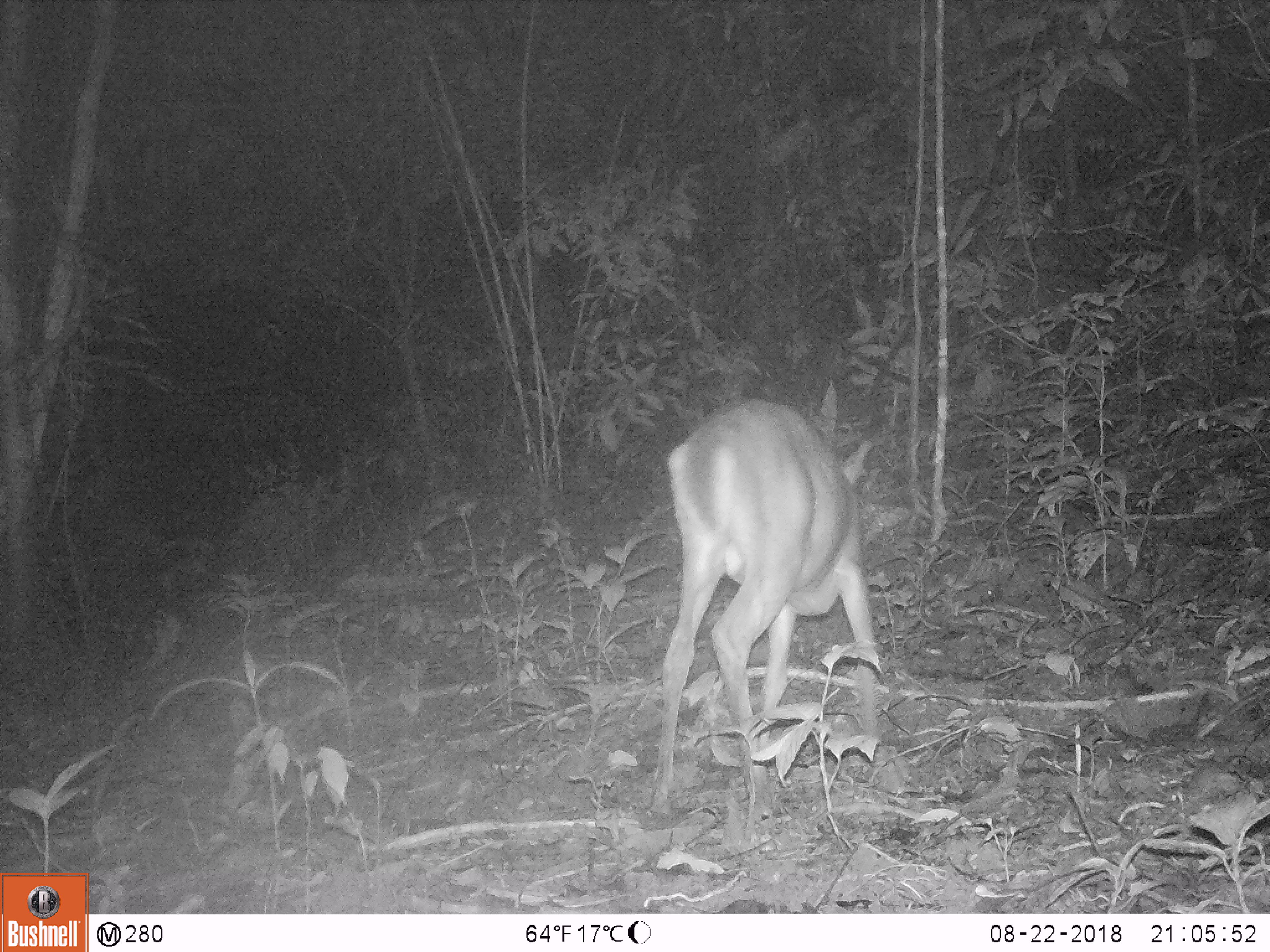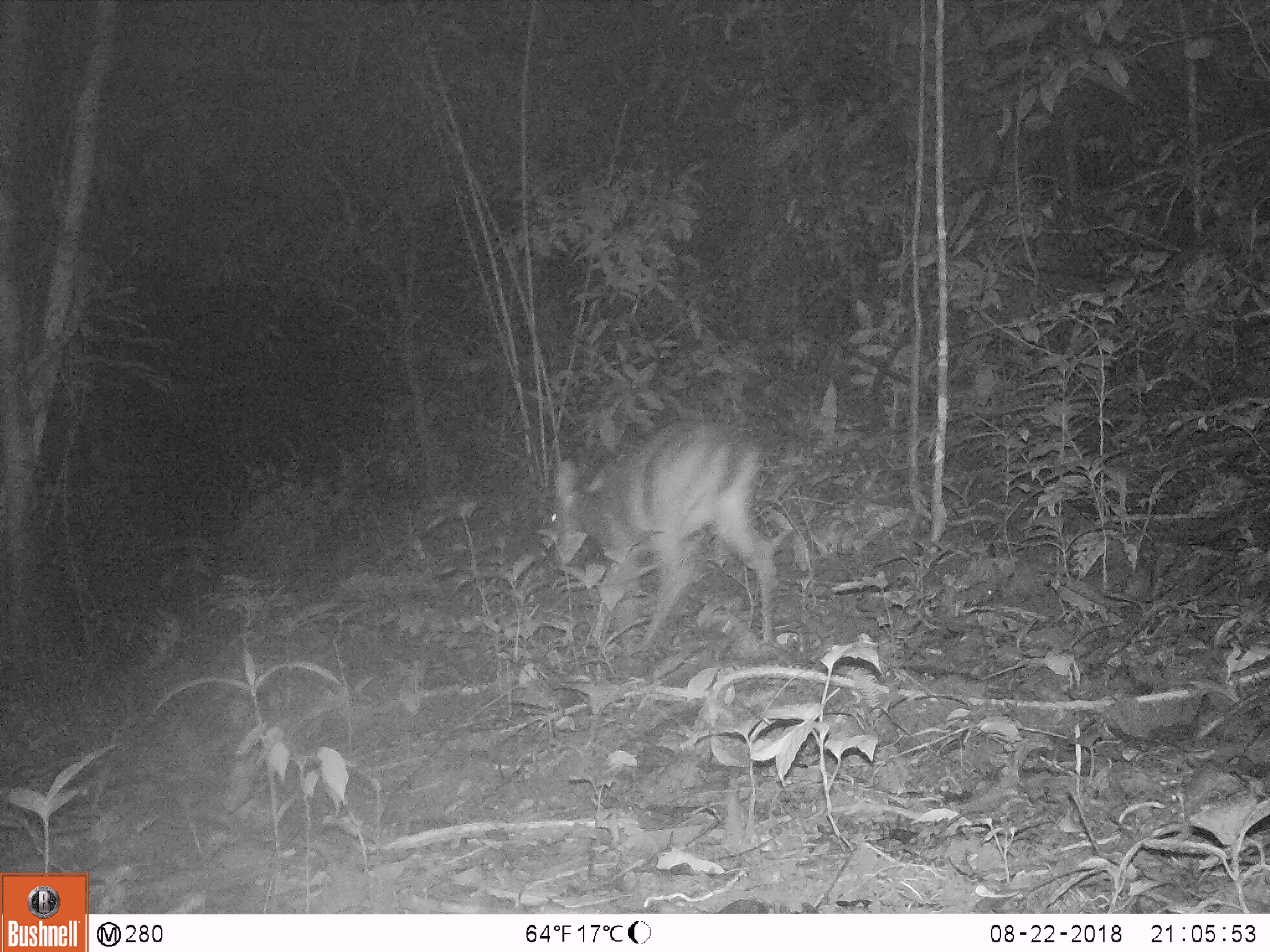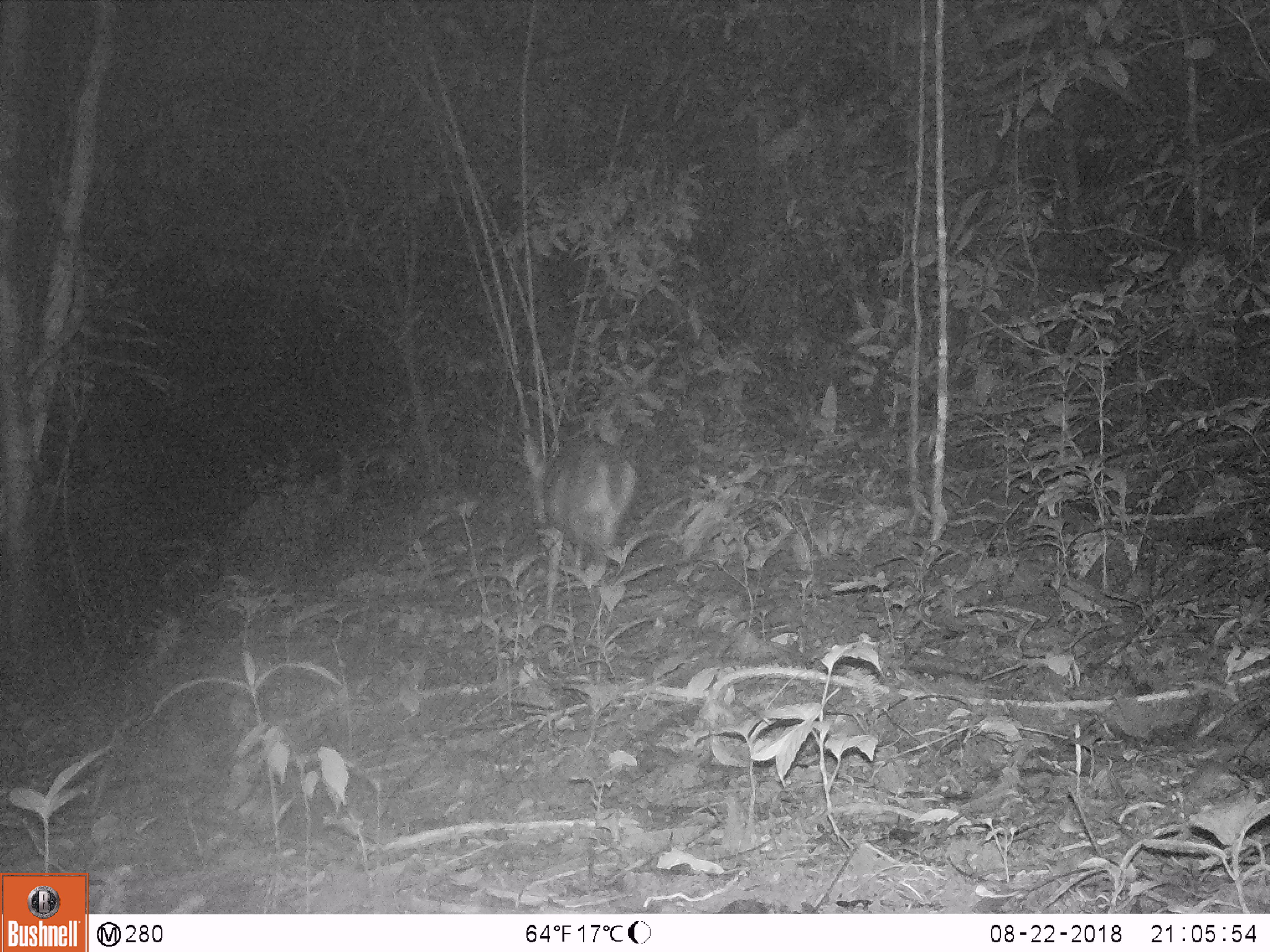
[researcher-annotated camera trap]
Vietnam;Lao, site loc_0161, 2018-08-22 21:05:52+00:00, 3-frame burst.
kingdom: Animalia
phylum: Chordata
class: Mammalia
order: Artiodactyla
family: Cervidae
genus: Muntiacus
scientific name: Muntiacus vuquangensis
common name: large-antlered muntjac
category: large antlered muntjac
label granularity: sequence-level